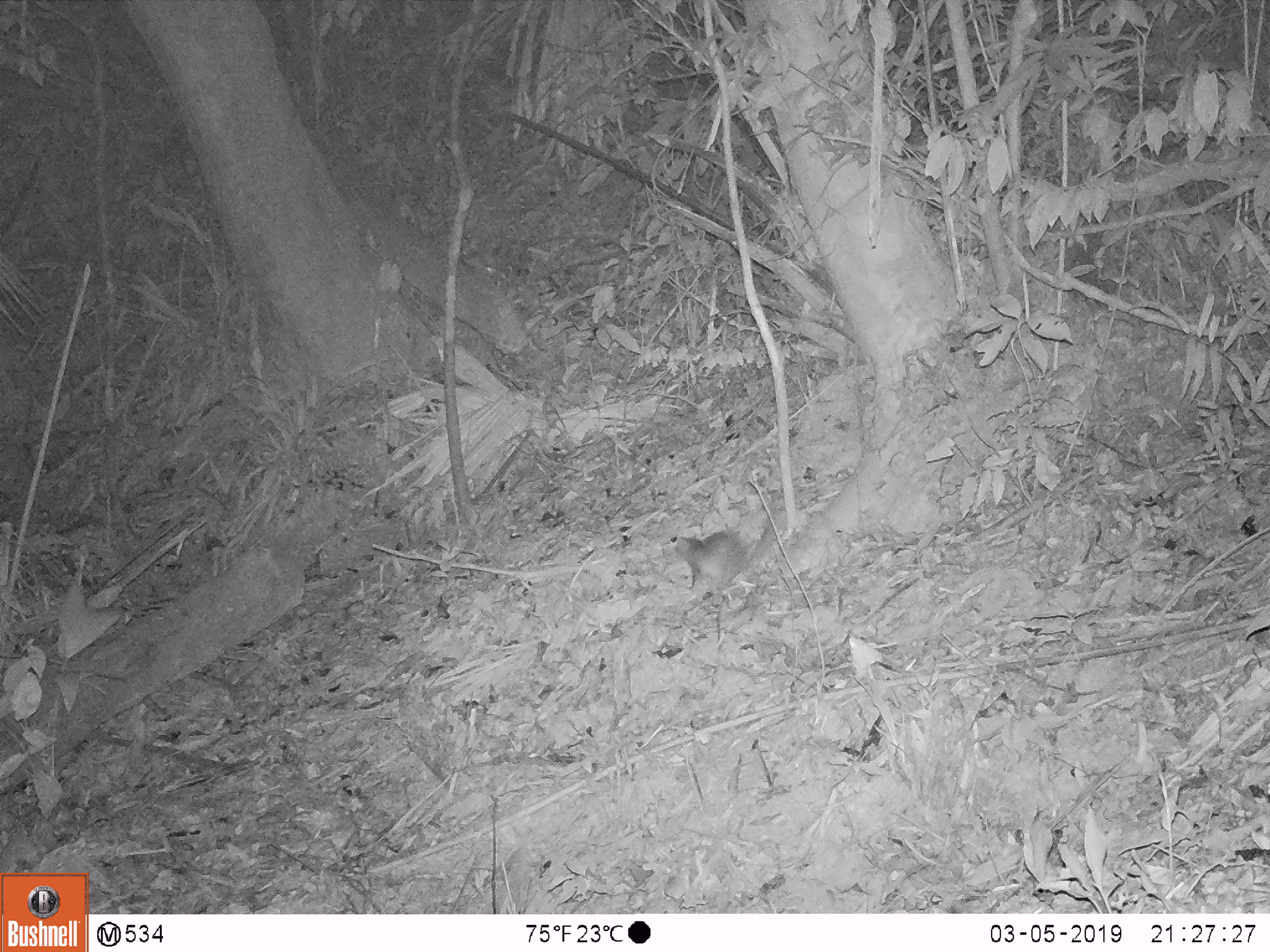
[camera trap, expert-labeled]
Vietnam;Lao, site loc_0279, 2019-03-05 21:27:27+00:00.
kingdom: Animalia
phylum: Chordata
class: Mammalia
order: Carnivora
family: Mustelidae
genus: Melogale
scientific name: Melogale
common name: ferret badger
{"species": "ferret badger (Melogale)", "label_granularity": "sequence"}